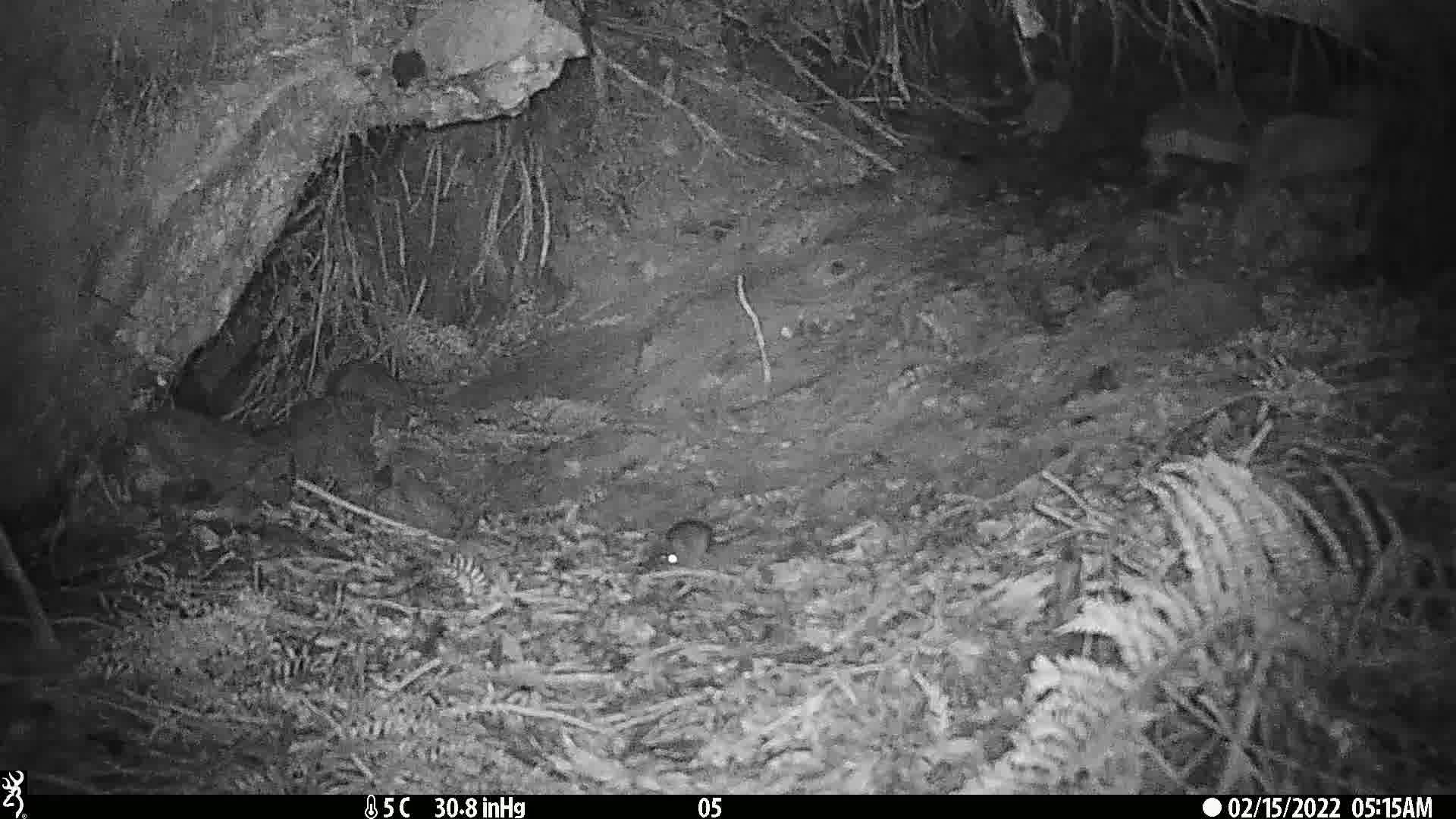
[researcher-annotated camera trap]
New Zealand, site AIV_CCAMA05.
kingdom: Animalia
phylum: Chordata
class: Mammalia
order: Rodentia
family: Muridae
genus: Mus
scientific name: Mus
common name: mouse